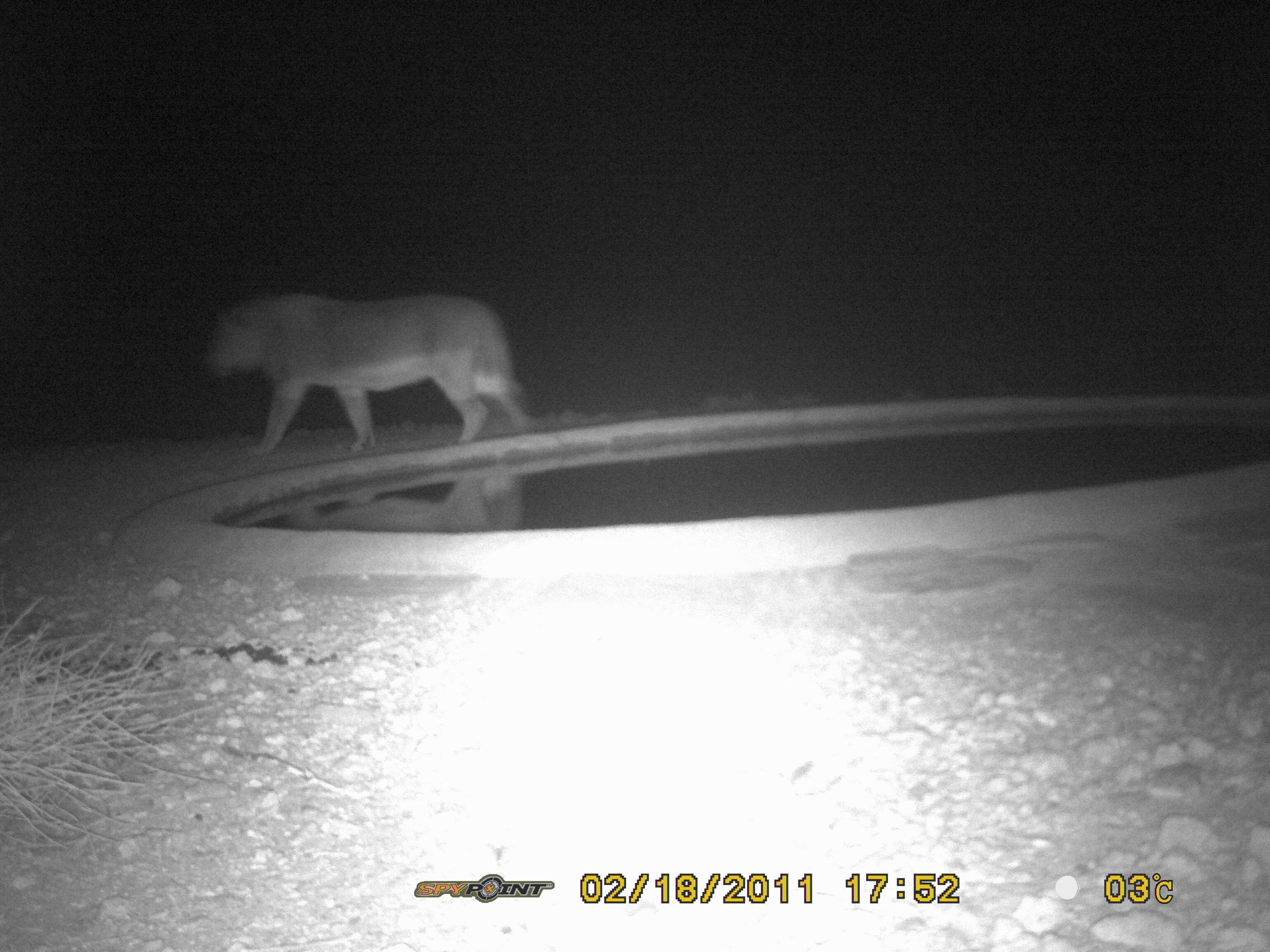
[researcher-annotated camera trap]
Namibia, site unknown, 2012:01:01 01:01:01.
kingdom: Animalia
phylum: Chordata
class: Mammalia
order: Carnivora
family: Felidae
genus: Panthera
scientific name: Panthera leo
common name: lion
Panthera leo (lion).